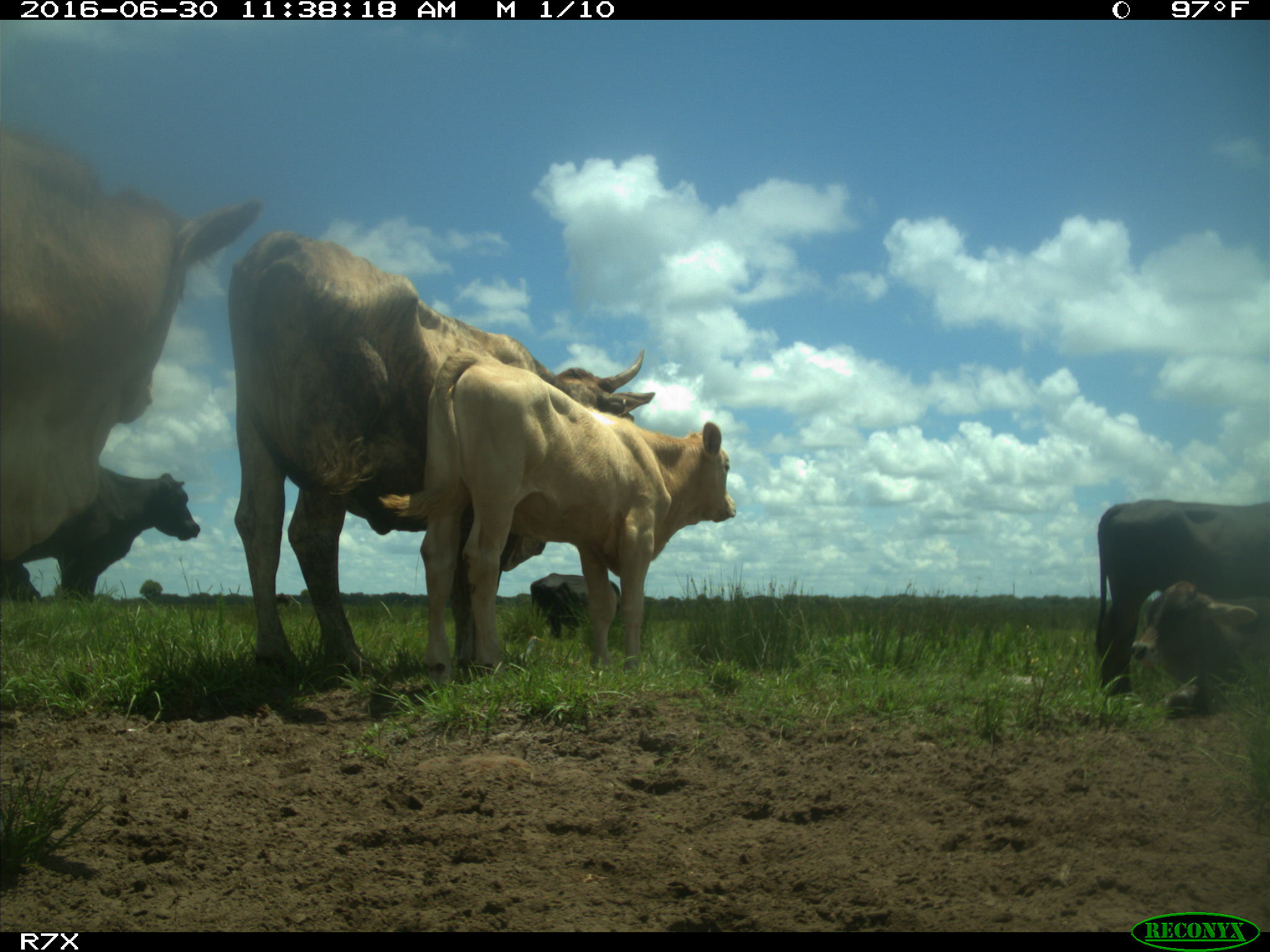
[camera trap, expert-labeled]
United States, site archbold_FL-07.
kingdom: Animalia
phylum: Chordata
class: Mammalia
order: Artiodactyla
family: Bovidae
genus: Bos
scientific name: Bos taurus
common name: domestic cow